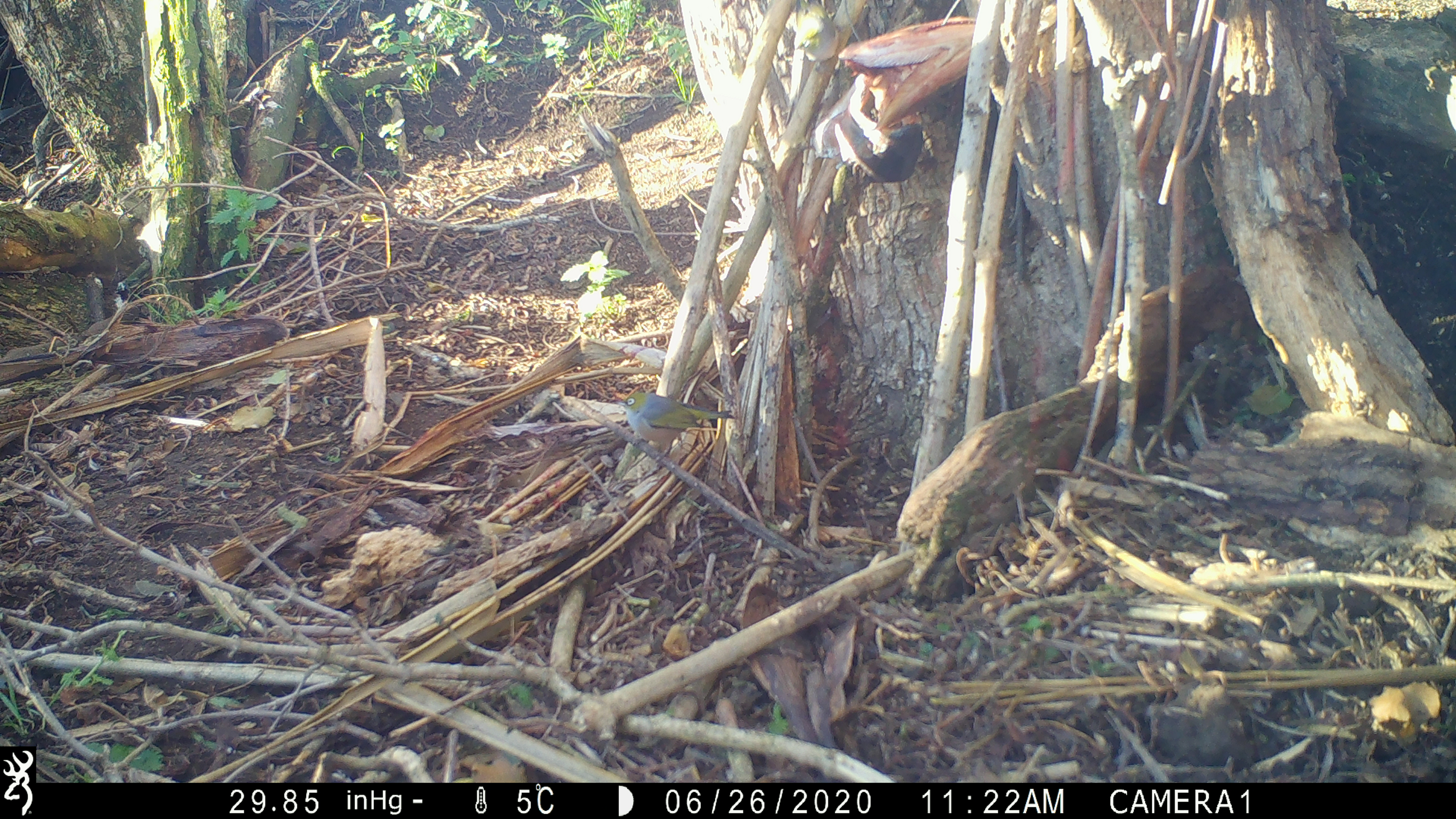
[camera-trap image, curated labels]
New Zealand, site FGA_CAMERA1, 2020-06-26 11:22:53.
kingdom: Animalia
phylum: Chordata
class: Aves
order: Passeriformes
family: Zosteropidae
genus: Zosterops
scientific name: Zosterops lateralis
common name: silvereye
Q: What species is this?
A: Silvereye (Zosterops lateralis).